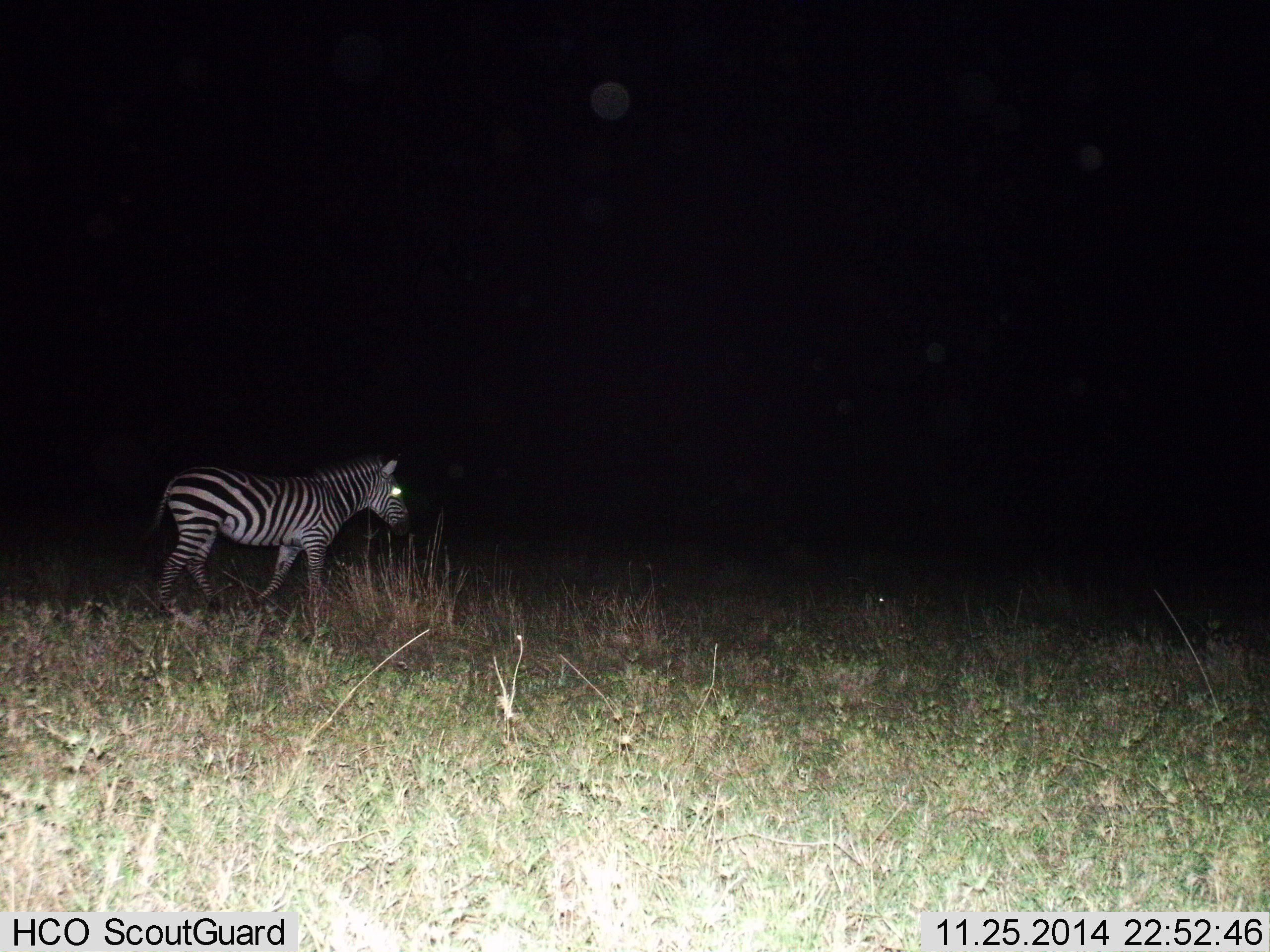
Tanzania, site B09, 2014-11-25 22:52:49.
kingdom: Animalia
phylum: Chordata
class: Mammalia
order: Perissodactyla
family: Equidae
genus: Equus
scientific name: Equus quagga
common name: plains zebra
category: zebra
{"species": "zebra (plains zebra) (Equus quagga)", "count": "1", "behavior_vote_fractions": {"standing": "11%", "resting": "0%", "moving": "89%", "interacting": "0%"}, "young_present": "0%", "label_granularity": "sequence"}